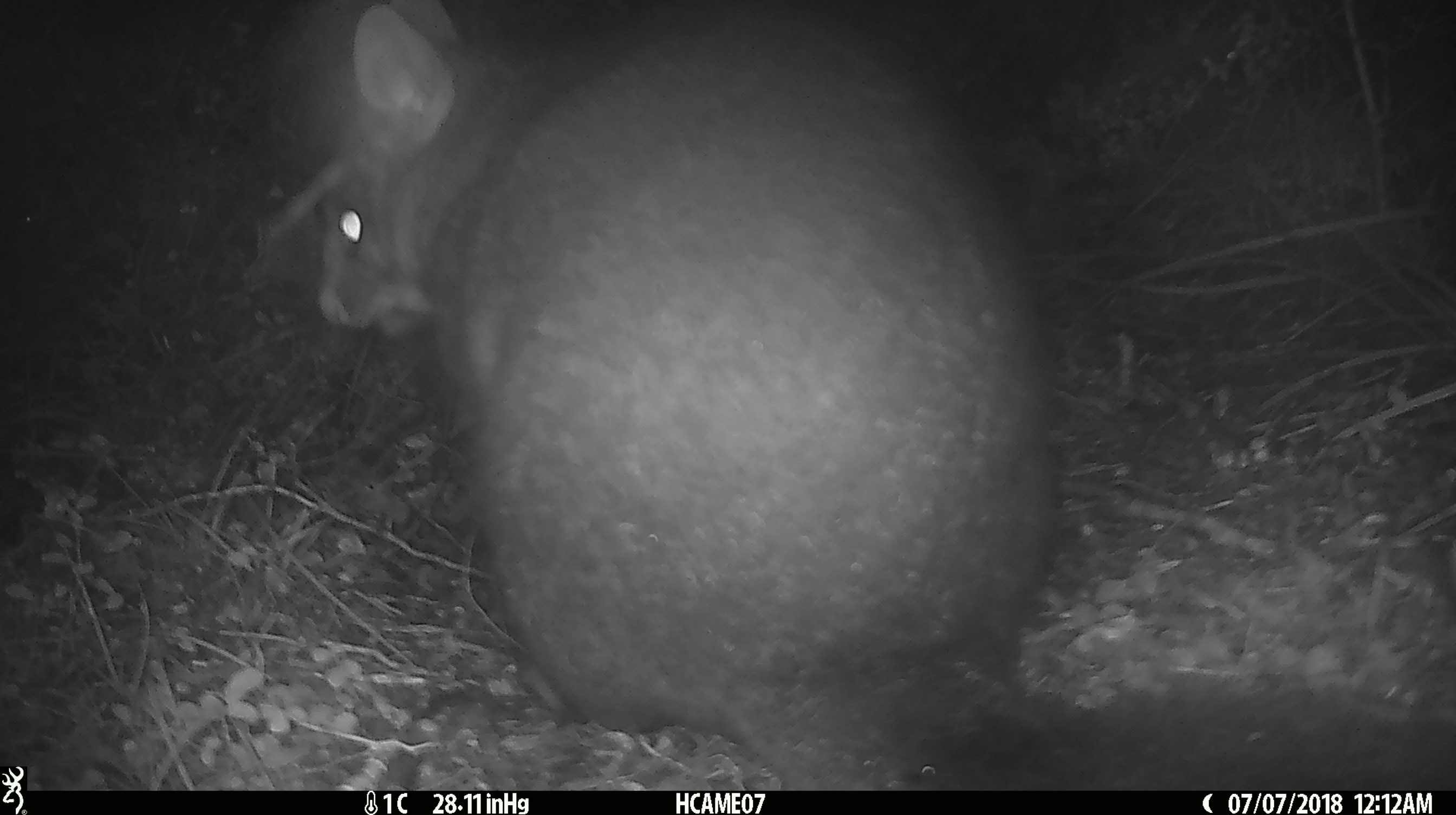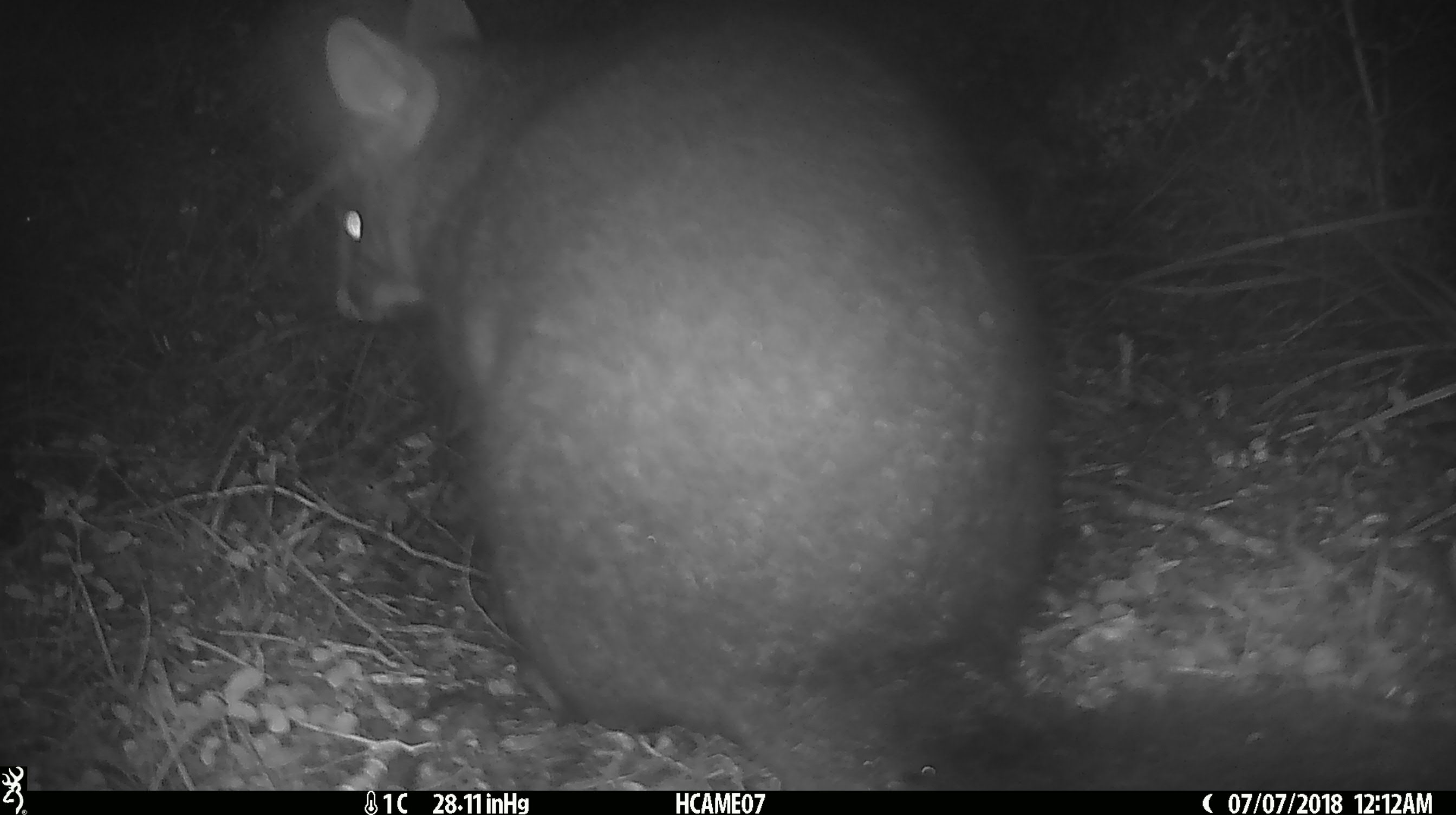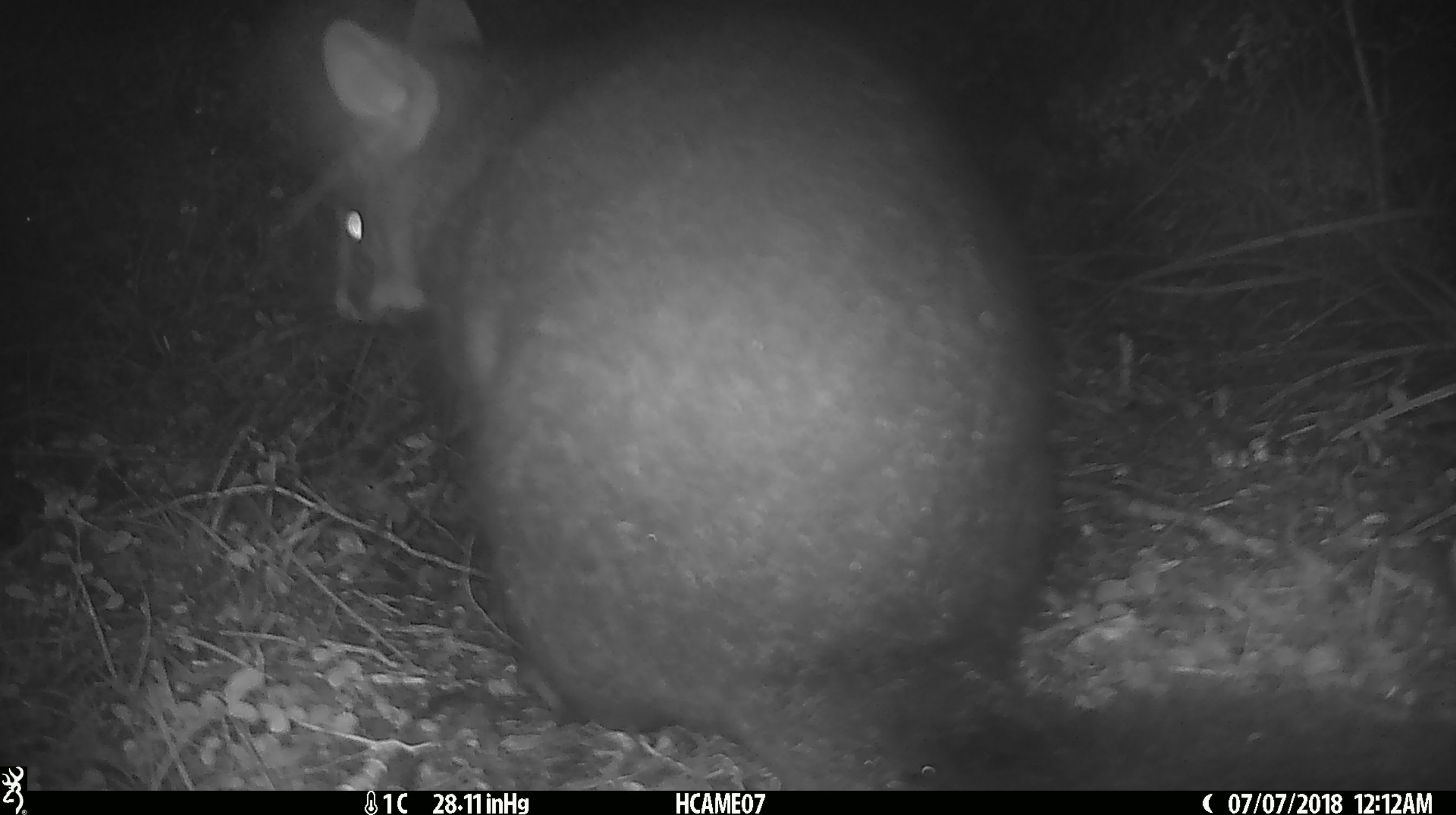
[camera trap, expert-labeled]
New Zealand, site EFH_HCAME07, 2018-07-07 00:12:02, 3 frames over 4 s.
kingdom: Animalia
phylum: Chordata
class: Mammalia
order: Diprotodontia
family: Phalangeridae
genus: Trichosurus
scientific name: Trichosurus vulpecula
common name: common brushtail possum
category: possum